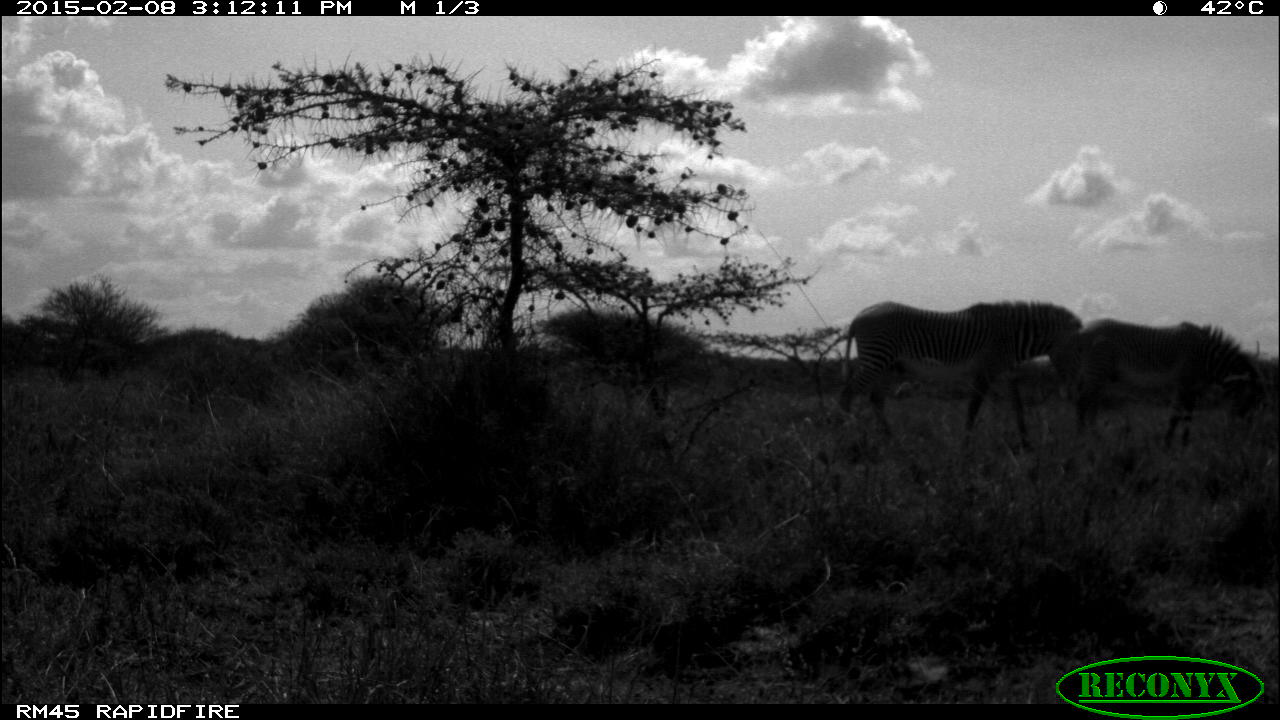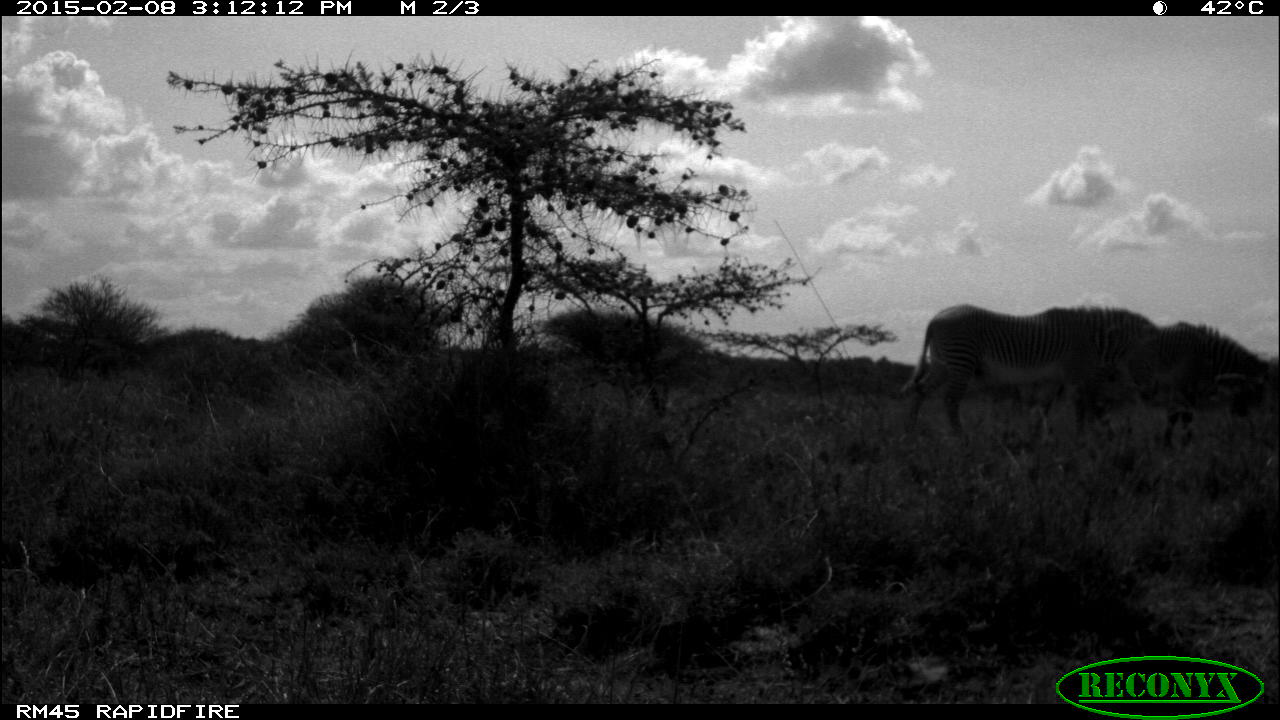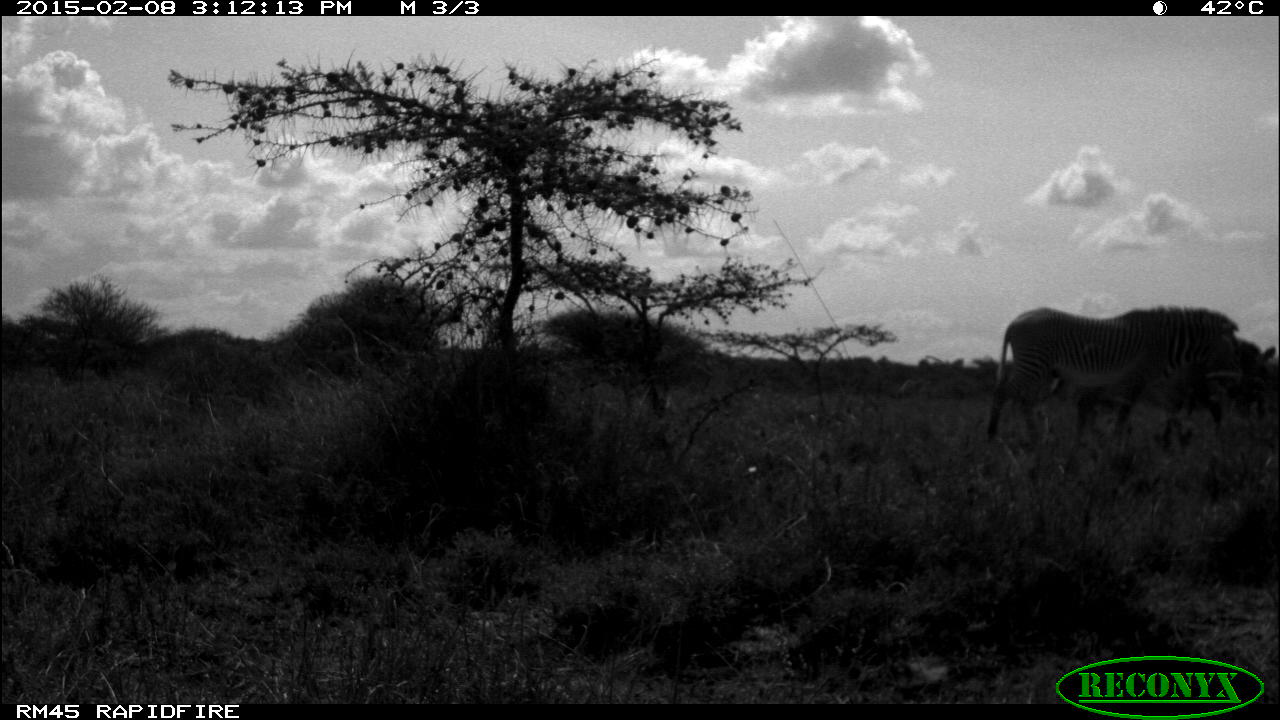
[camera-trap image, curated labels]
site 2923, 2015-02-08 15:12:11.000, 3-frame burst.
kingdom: Animalia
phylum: Chordata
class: Mammalia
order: Perissodactyla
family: Equidae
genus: Equus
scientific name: Equus grevyi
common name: grévy's zebra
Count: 2.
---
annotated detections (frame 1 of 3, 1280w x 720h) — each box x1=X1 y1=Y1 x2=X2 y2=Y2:
equus grevyi: x1=836 y1=300 x2=1087 y2=453; x1=1077 y1=318 x2=1261 y2=452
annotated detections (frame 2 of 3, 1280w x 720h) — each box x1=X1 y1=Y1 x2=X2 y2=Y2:
equus grevyi: x1=897 y1=303 x2=1207 y2=456; x1=1151 y1=319 x2=1277 y2=452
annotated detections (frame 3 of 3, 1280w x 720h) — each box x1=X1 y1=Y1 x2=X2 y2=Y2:
equus grevyi: x1=974 y1=302 x2=1277 y2=503